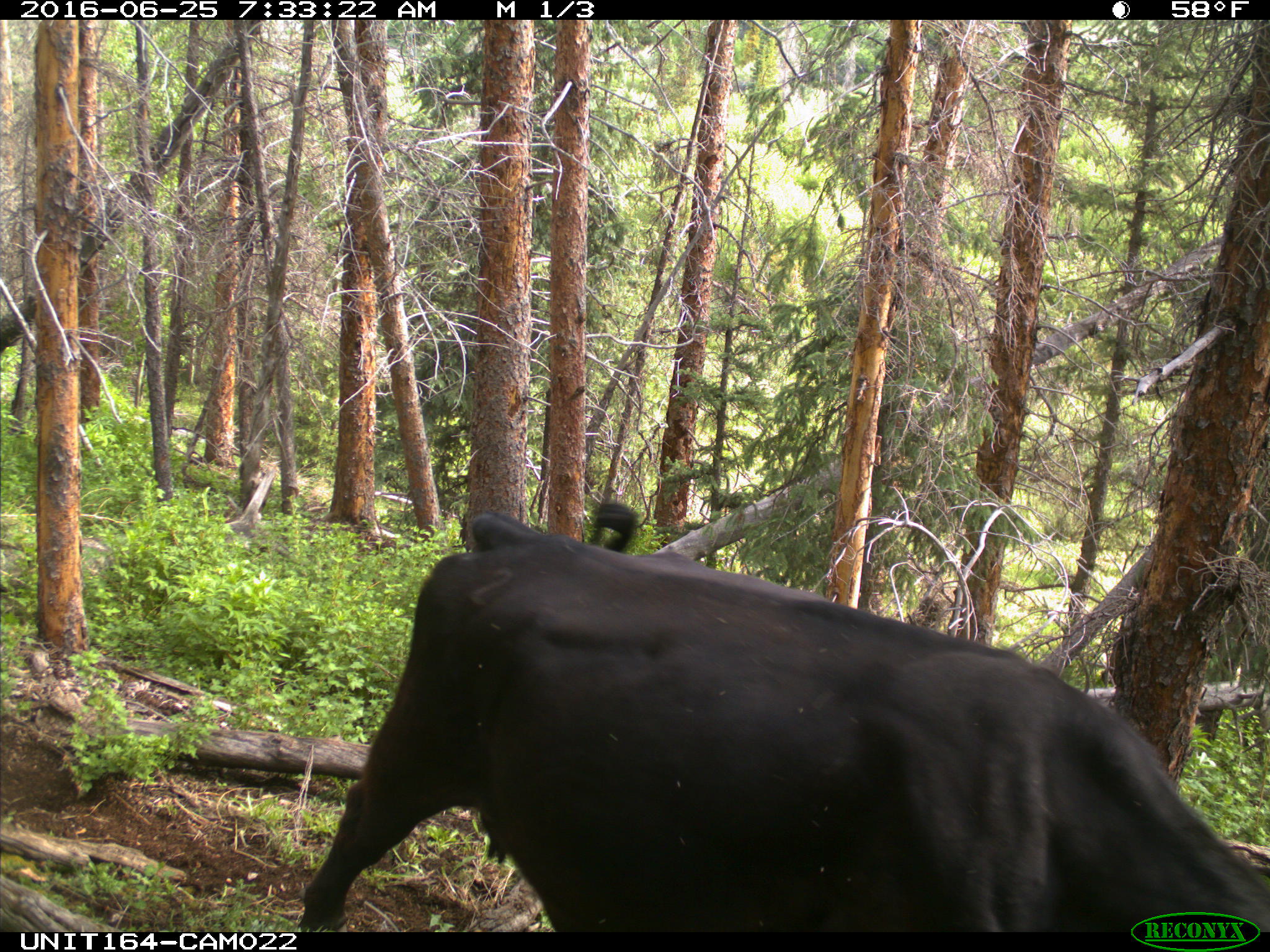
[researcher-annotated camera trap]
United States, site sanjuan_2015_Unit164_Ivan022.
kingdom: Animalia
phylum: Chordata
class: Mammalia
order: Artiodactyla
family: Bovidae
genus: Bos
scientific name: Bos taurus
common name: domestic cow